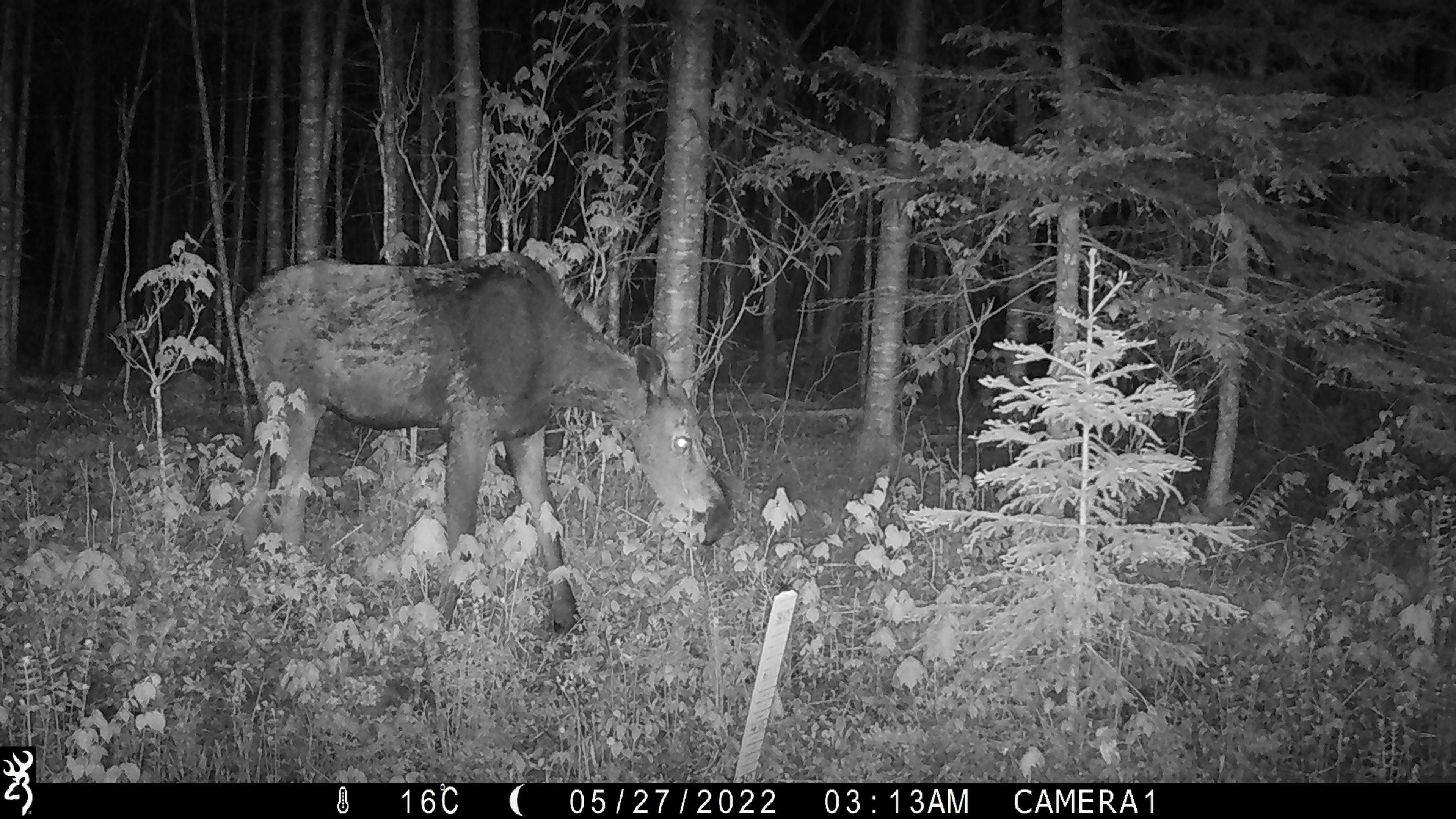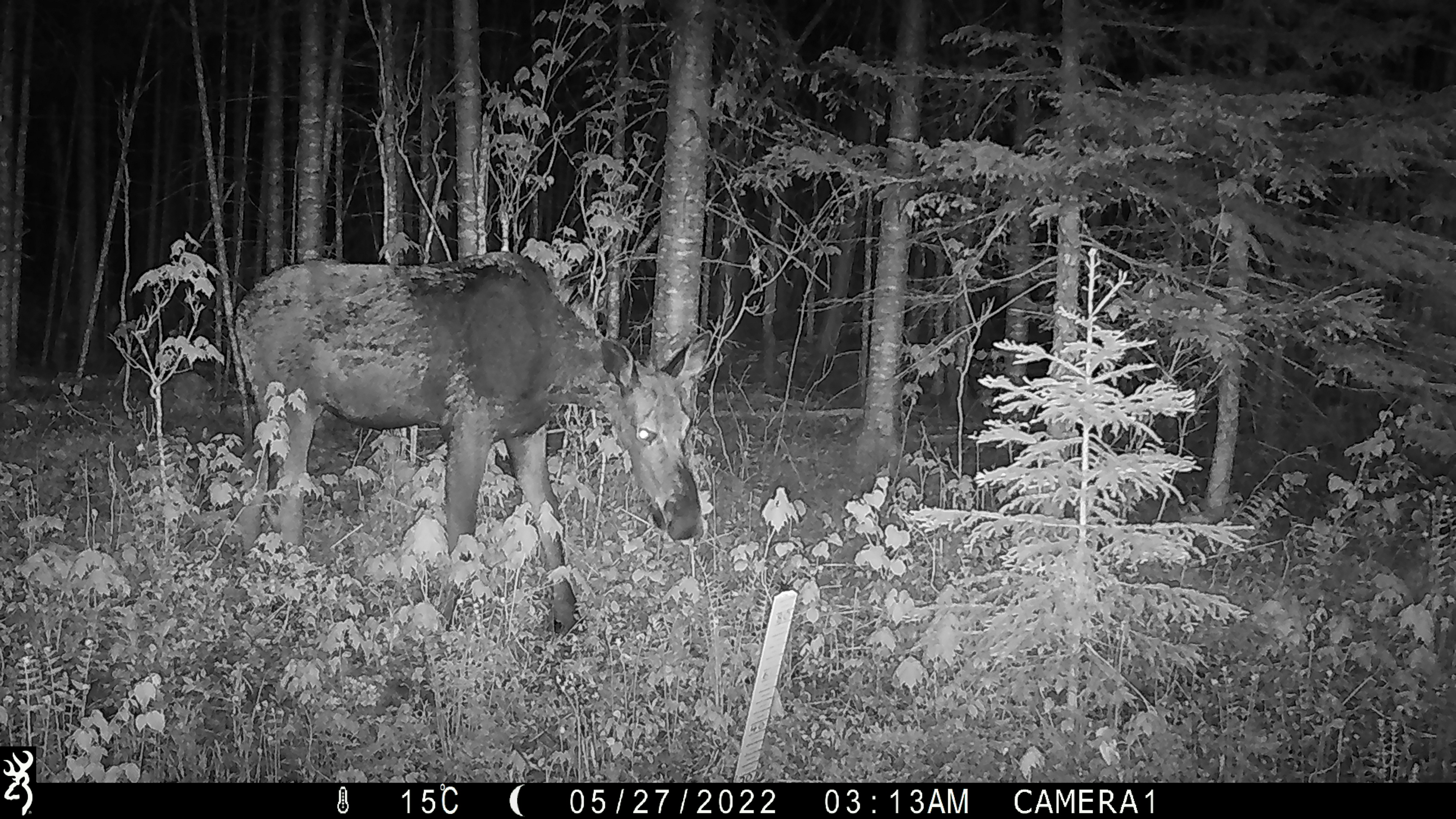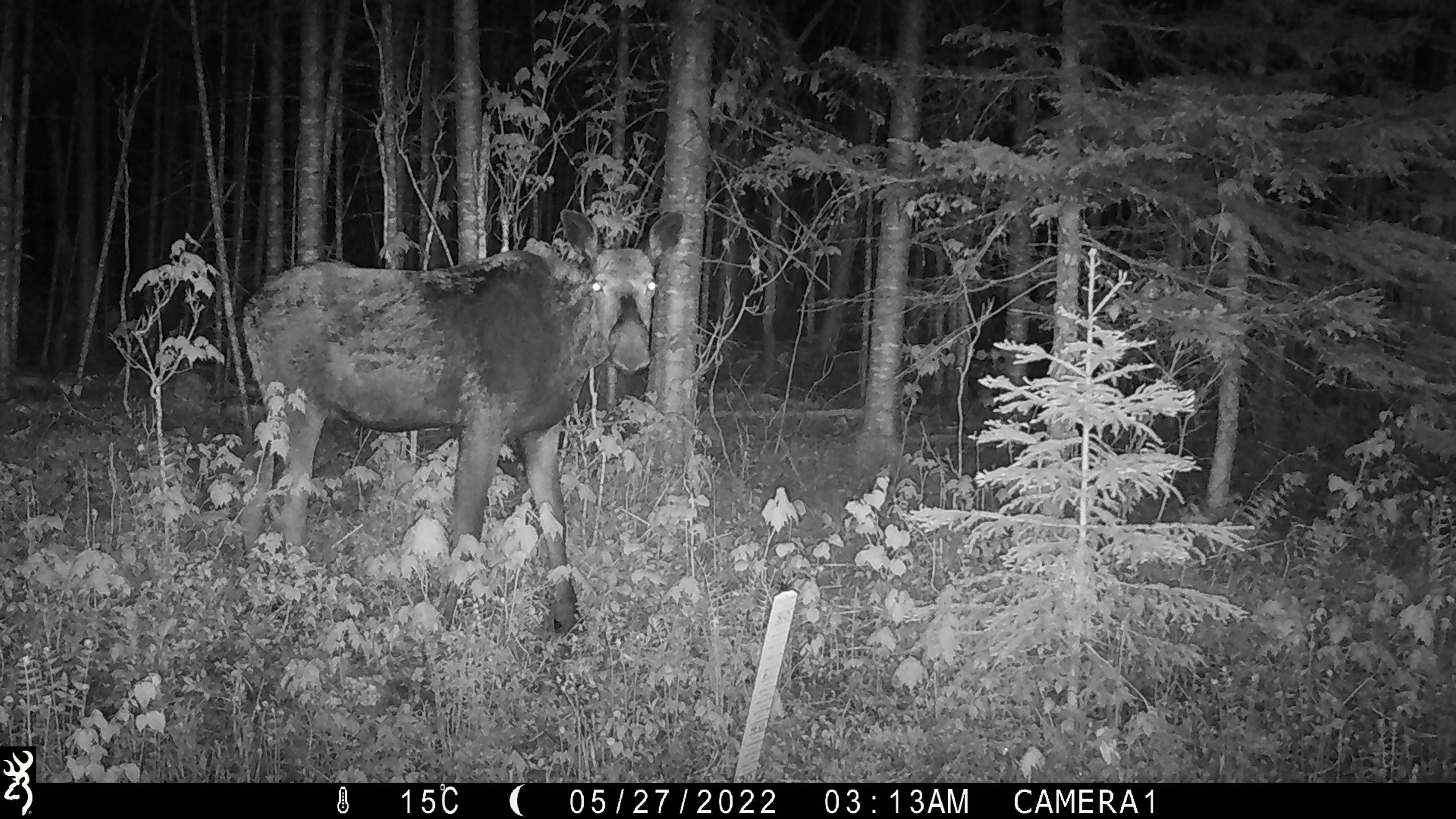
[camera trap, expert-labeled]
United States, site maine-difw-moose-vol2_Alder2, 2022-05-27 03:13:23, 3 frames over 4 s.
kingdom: Animalia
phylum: Chordata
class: Mammalia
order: Artiodactyla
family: Cervidae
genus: Alces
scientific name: Alces alces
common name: moose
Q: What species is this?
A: Moose (Alces alces).